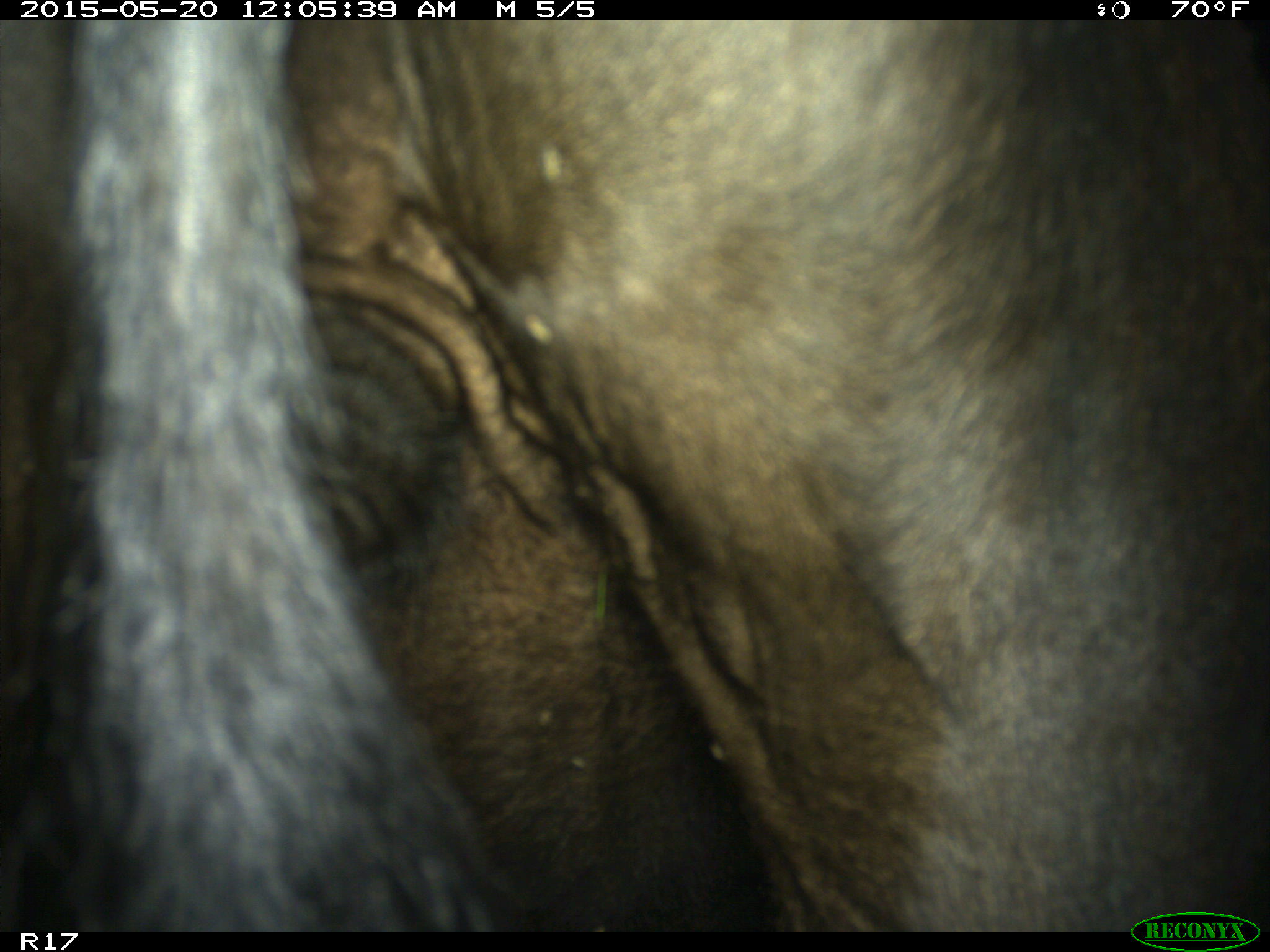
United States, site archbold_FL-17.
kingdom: Animalia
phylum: Chordata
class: Mammalia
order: Artiodactyla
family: Bovidae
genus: Bos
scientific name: Bos taurus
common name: domestic cow